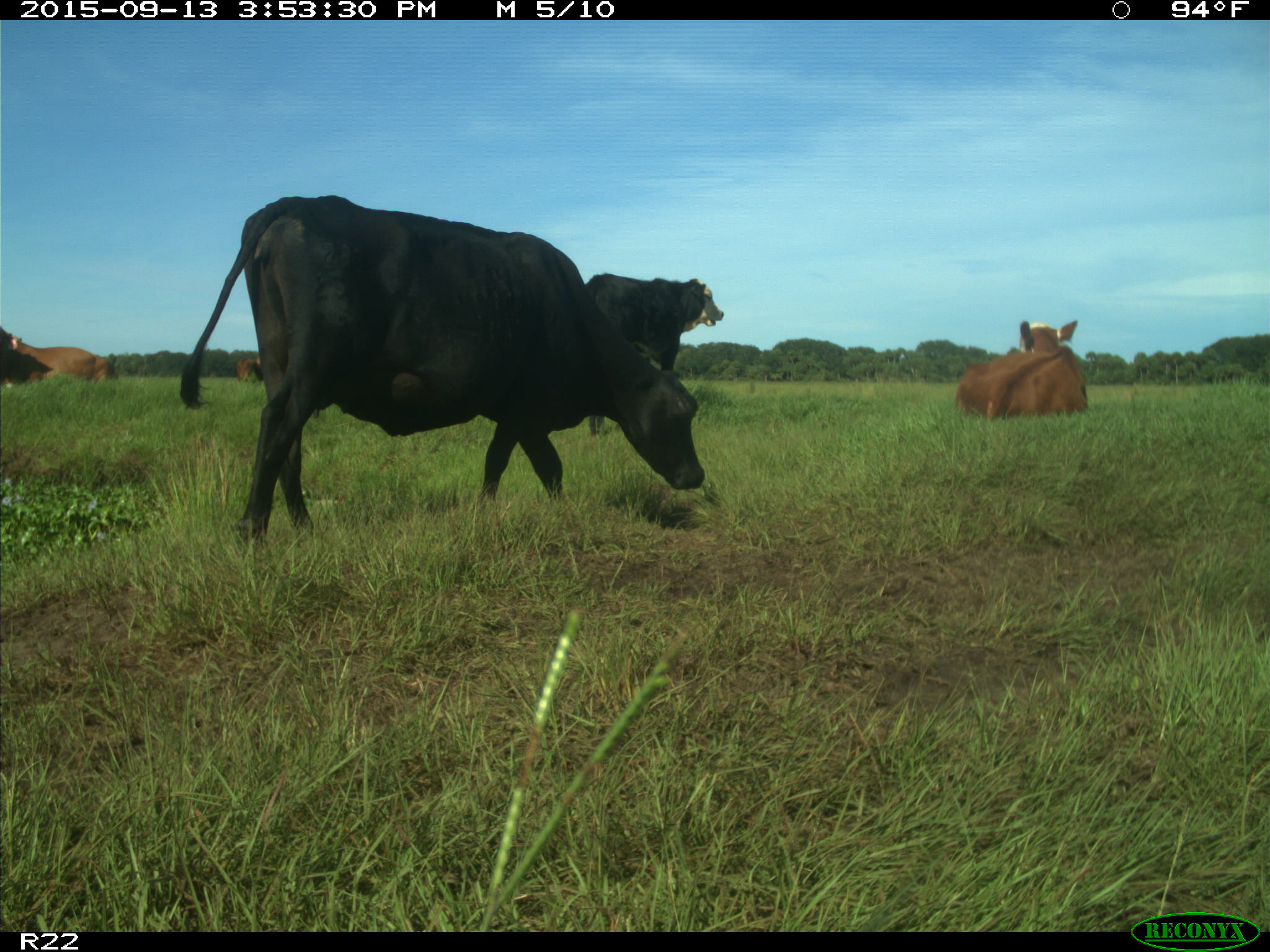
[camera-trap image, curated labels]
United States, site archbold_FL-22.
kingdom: Animalia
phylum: Chordata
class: Mammalia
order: Artiodactyla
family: Bovidae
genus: Bos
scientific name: Bos taurus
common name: domestic cow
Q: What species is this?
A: Bos taurus (domestic cow).